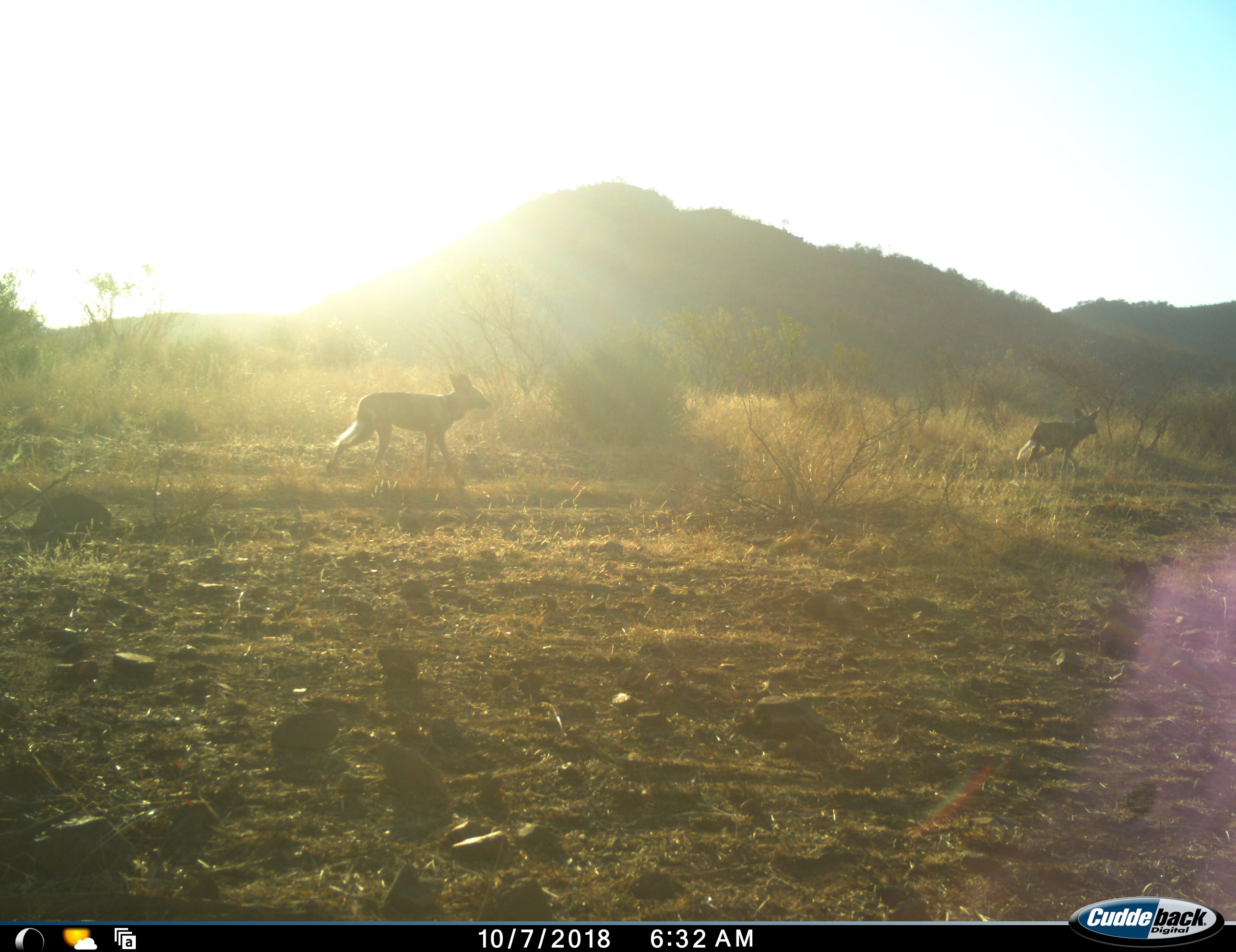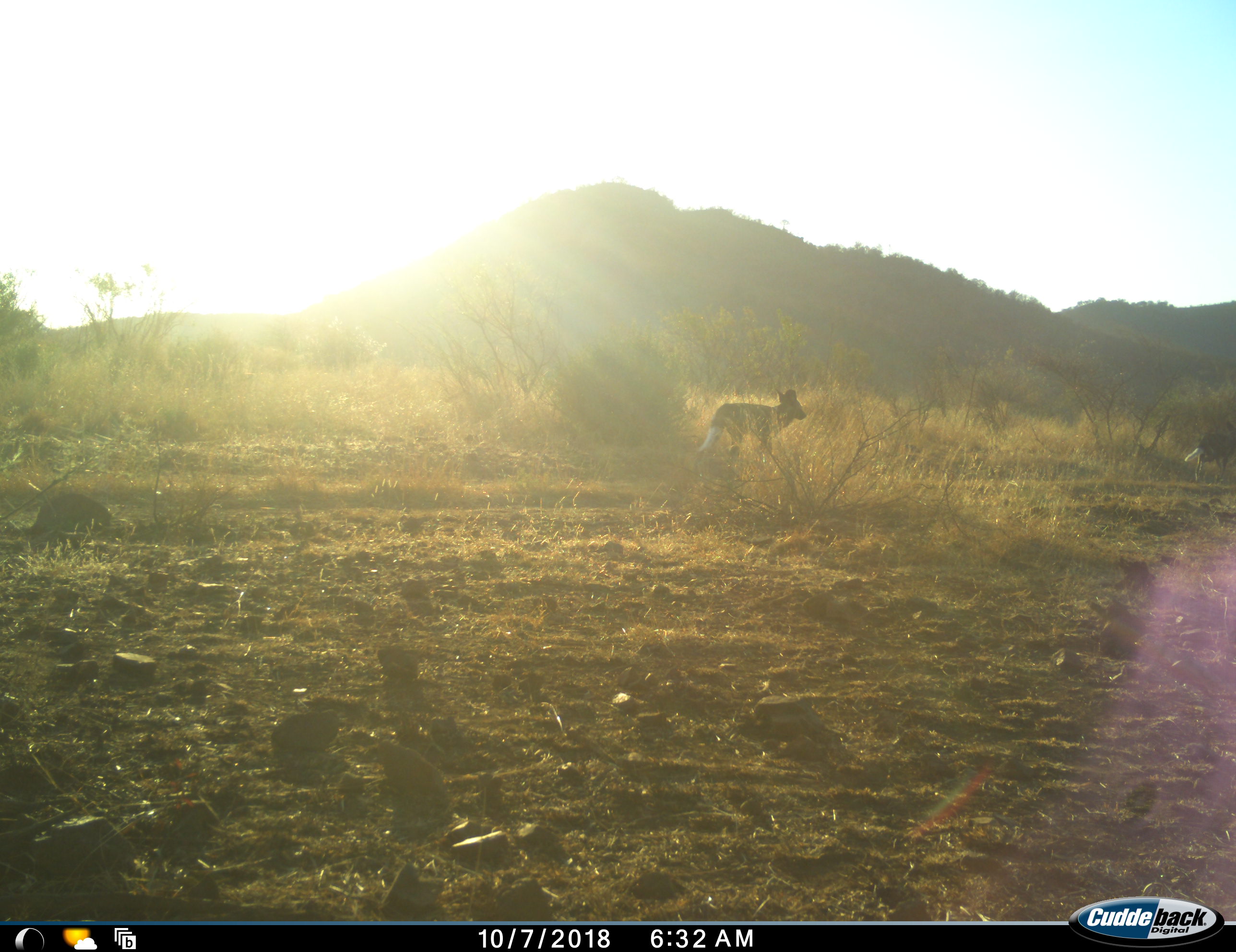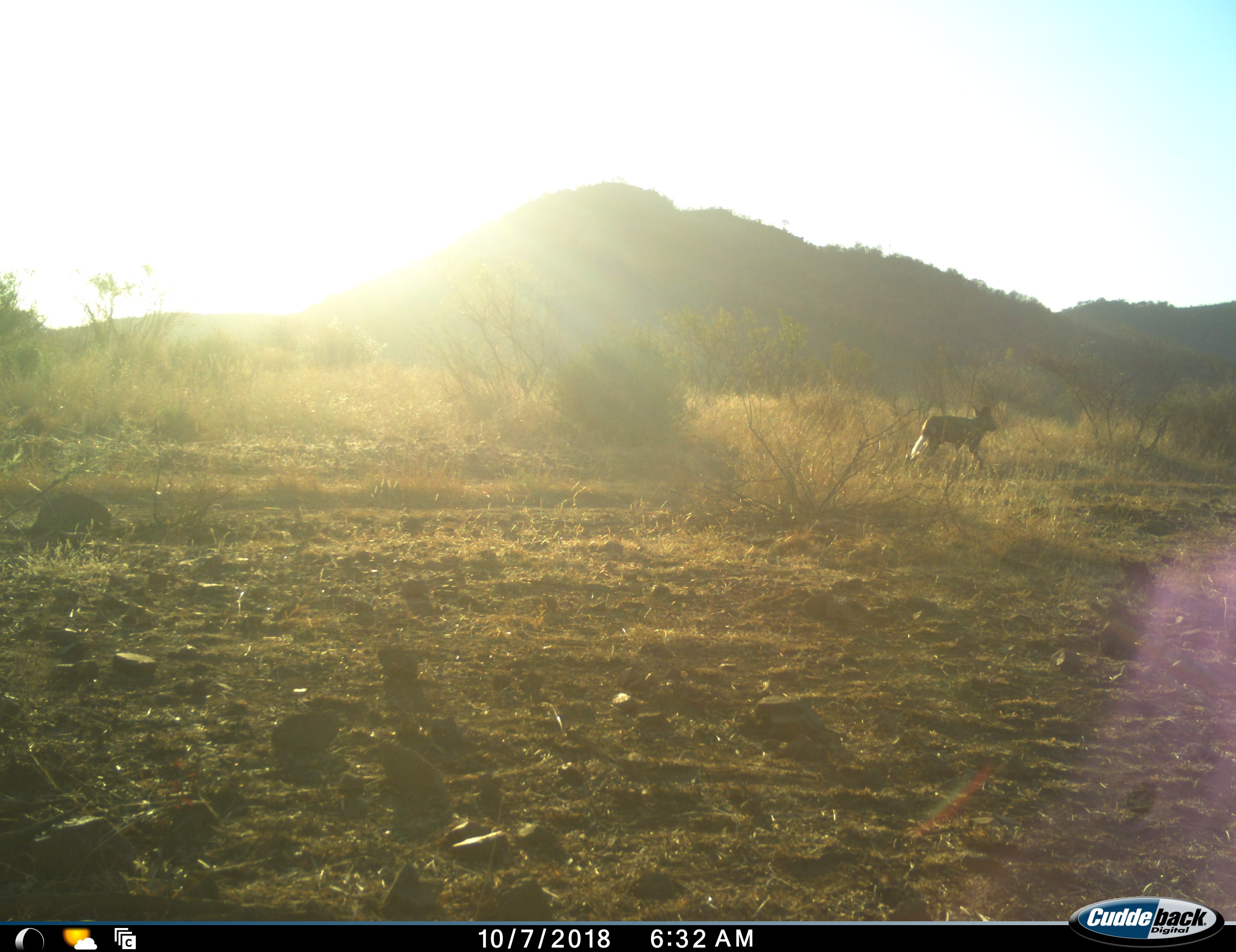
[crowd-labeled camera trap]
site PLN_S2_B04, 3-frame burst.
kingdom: Animalia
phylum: Chordata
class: Mammalia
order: Carnivora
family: Canidae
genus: Lycaon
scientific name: Lycaon pictus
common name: african wild dog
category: wilddog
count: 2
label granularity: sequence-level